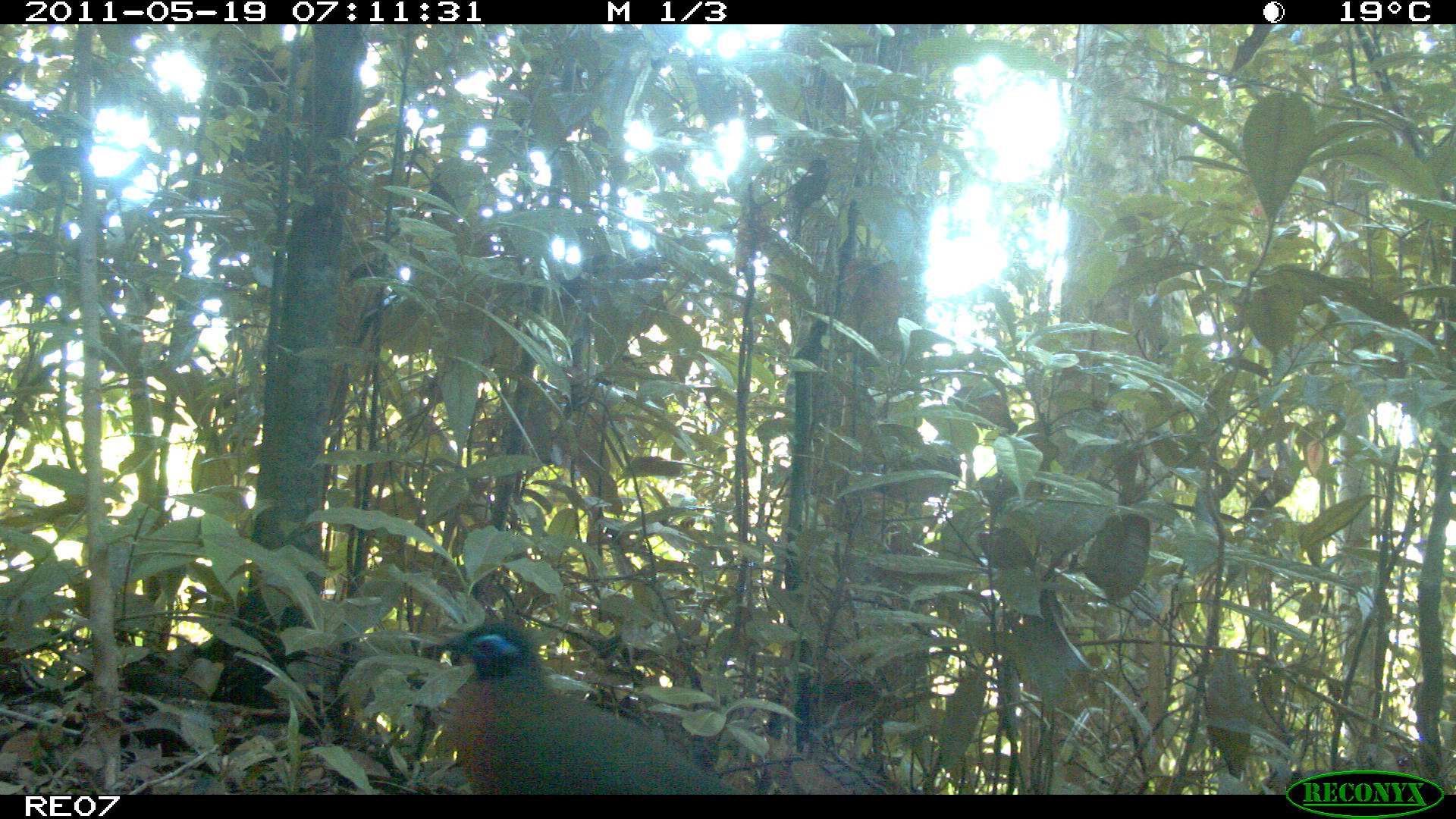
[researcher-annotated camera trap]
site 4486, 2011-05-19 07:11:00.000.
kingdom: Animalia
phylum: Chordata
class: Aves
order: Cuculiformes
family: Cuculidae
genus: Coua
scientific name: Coua serriana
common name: red-breasted coua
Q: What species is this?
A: Coua serriana (red-breasted coua).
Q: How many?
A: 1.